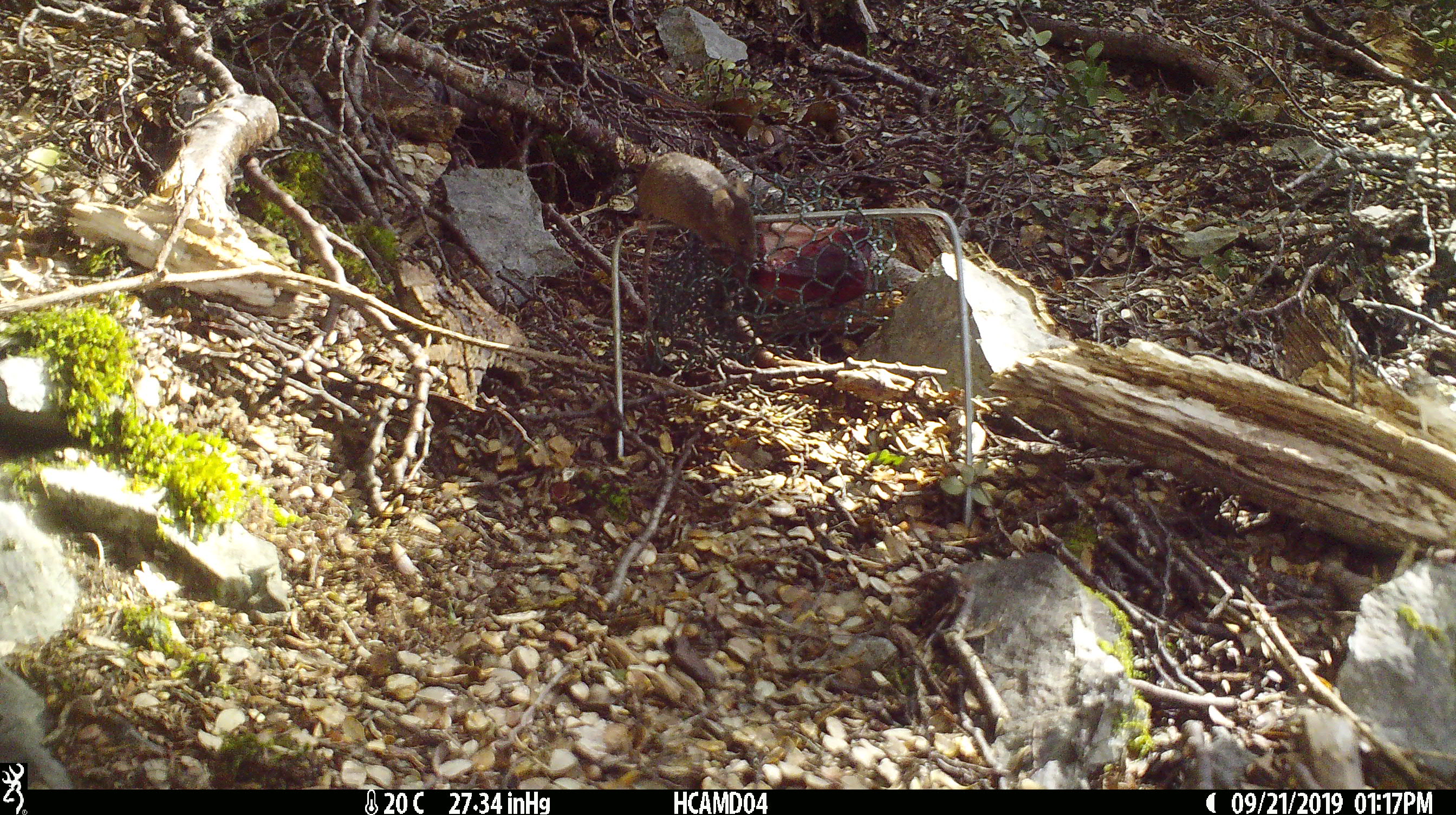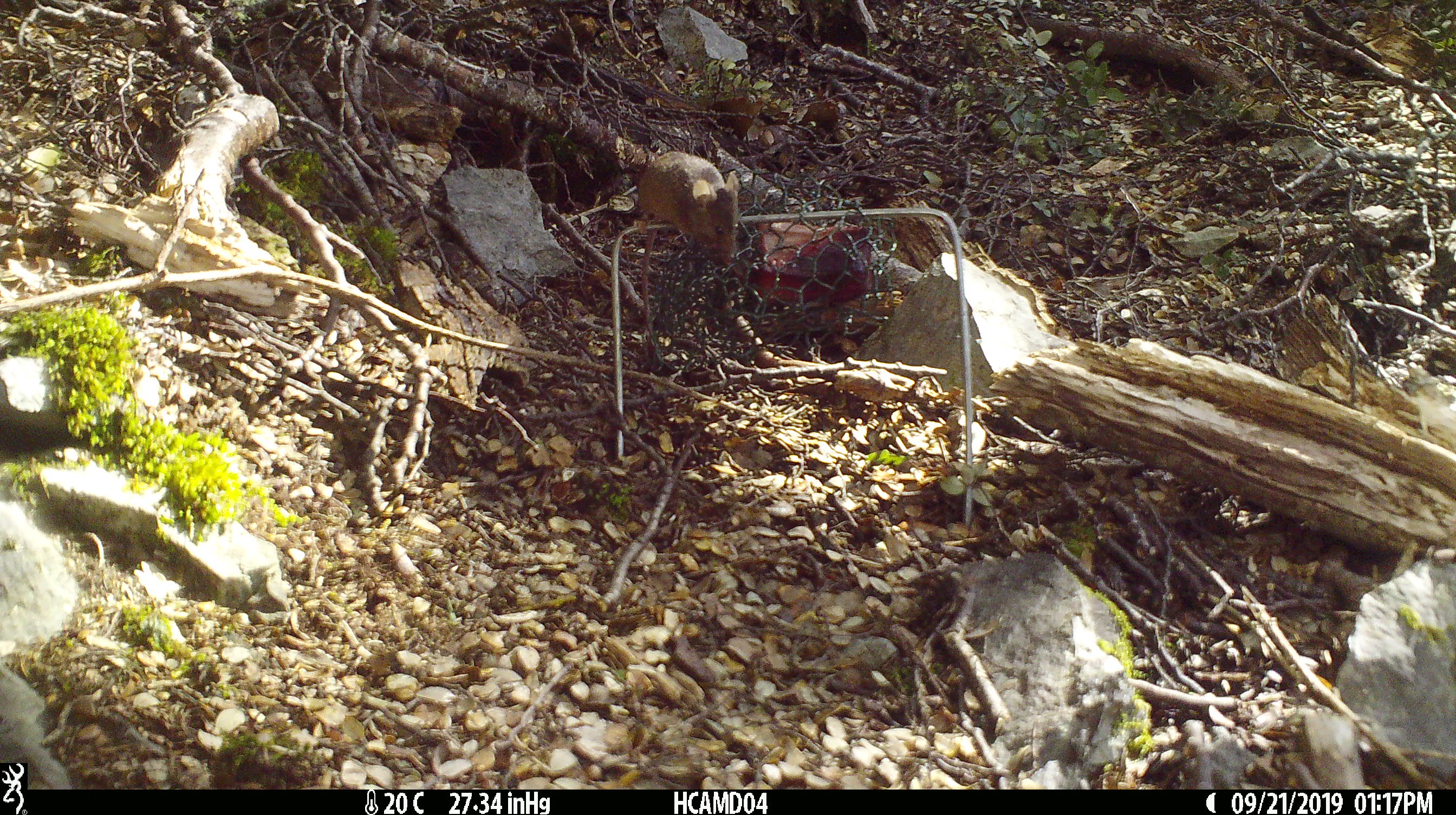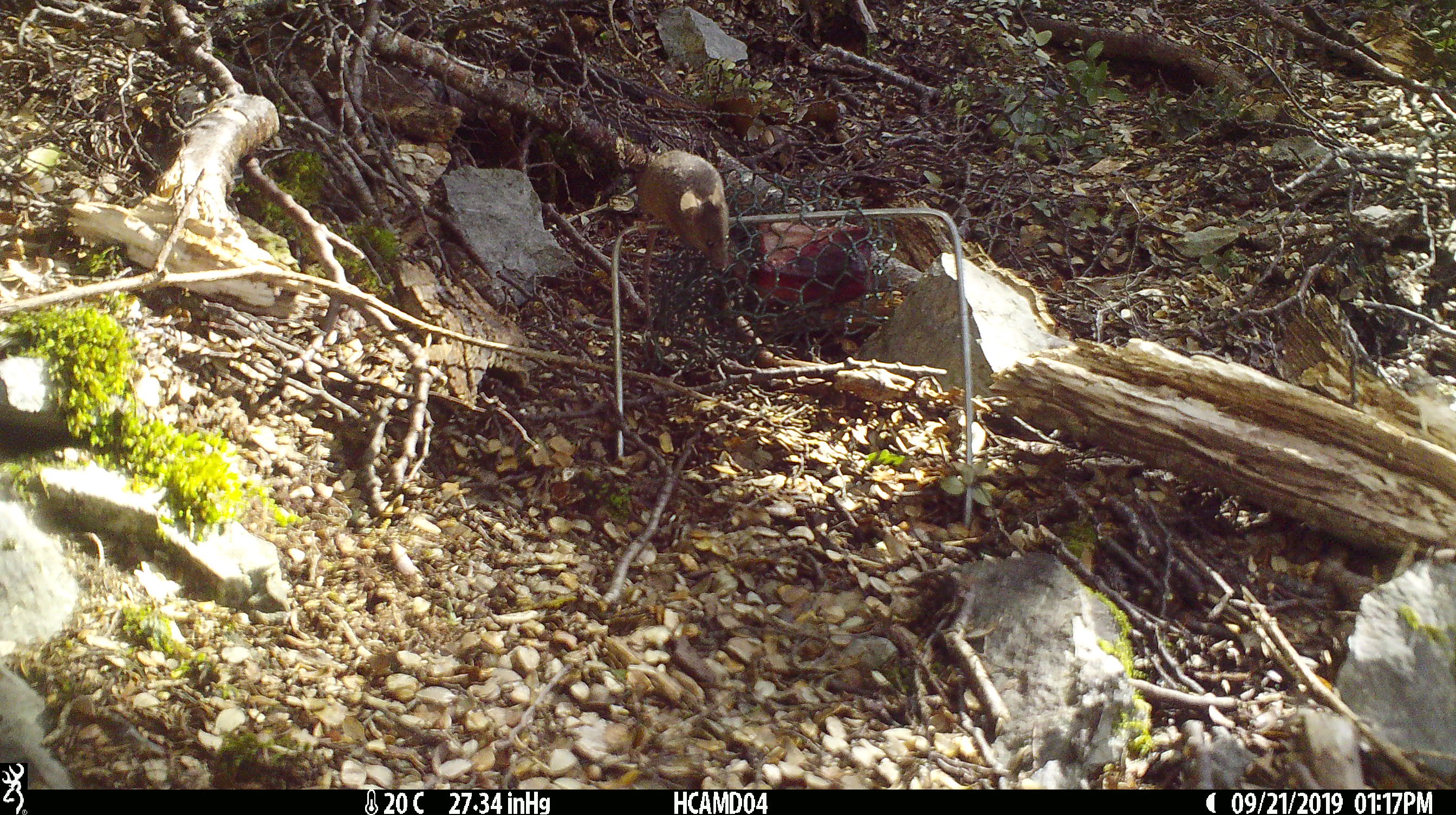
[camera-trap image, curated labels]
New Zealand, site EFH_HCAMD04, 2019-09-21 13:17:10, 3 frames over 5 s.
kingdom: Animalia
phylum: Chordata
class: Mammalia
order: Rodentia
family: Muridae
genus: Mus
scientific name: Mus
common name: mouse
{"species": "mouse (Mus)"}